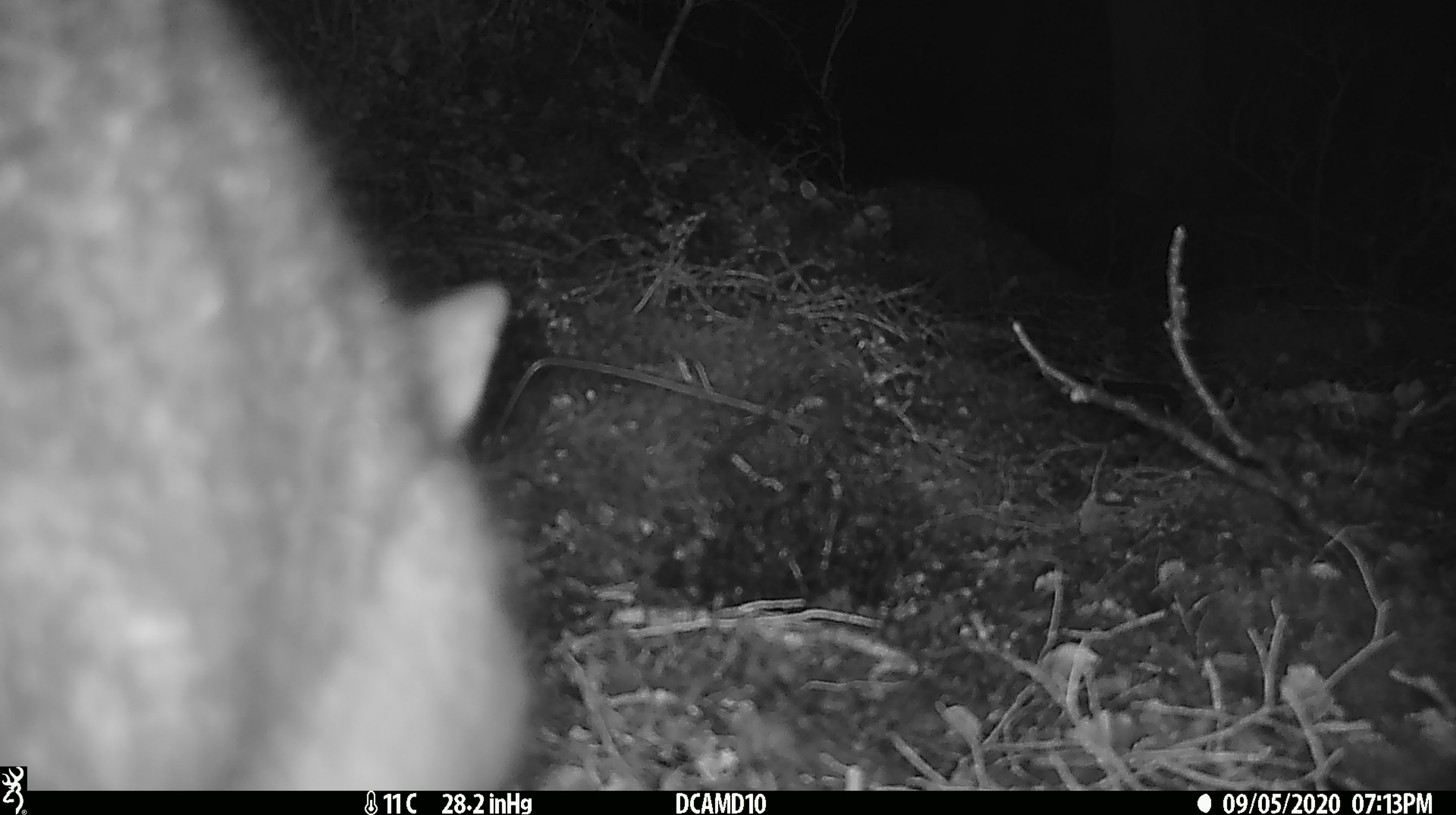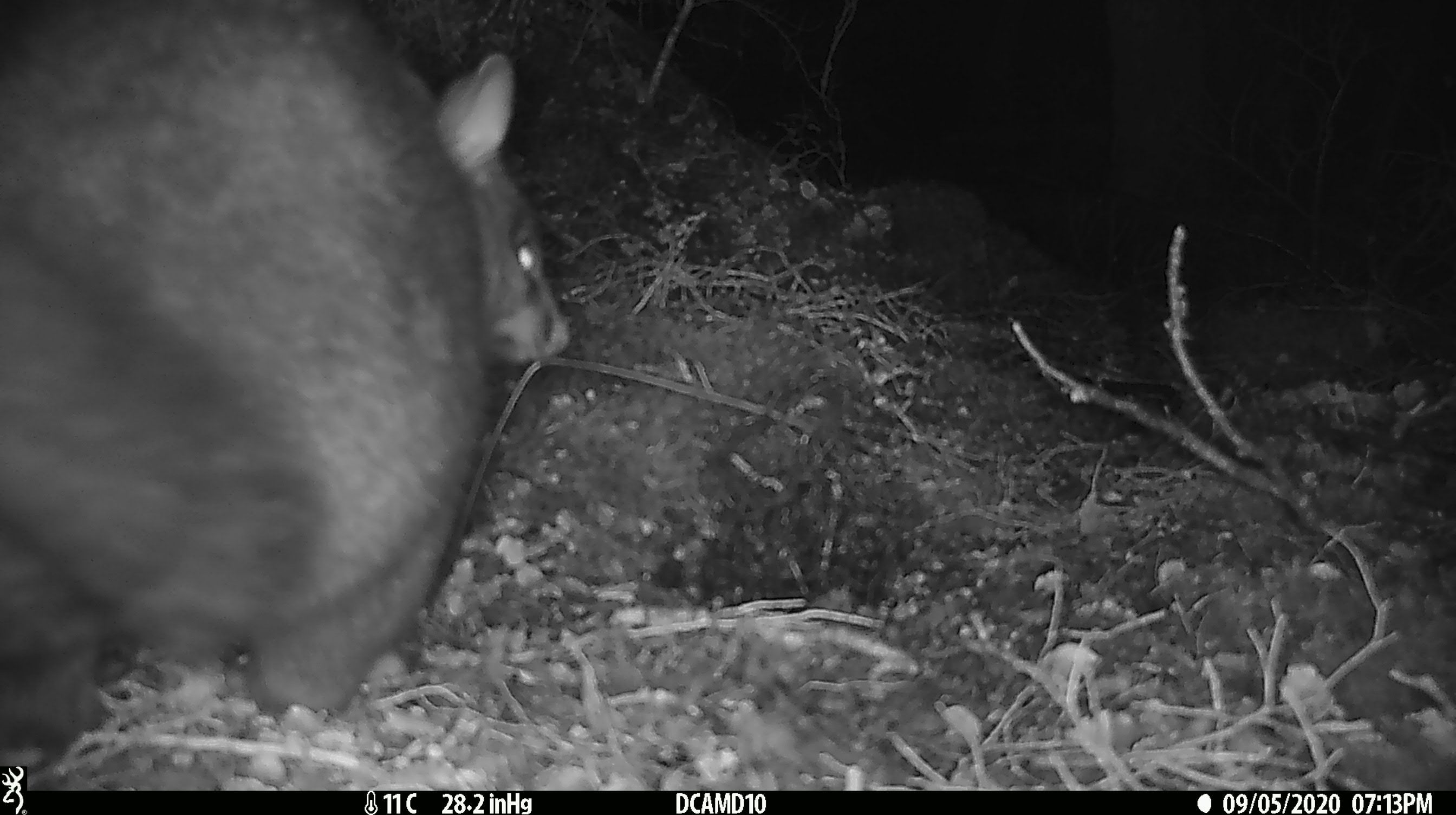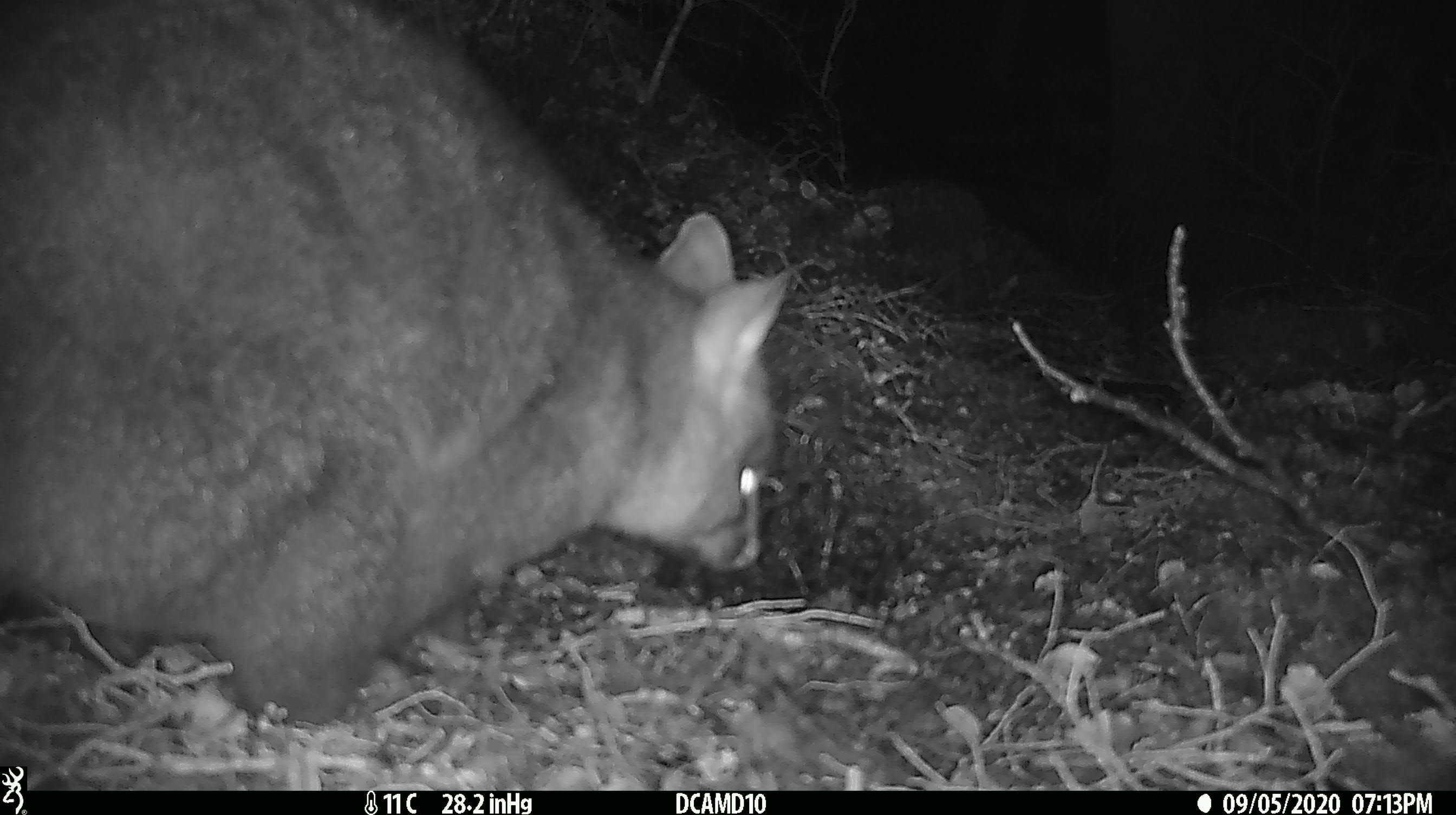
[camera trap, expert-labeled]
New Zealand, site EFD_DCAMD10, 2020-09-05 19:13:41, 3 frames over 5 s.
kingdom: Animalia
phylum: Chordata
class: Mammalia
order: Diprotodontia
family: Phalangeridae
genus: Trichosurus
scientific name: Trichosurus vulpecula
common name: common brushtail possum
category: possum